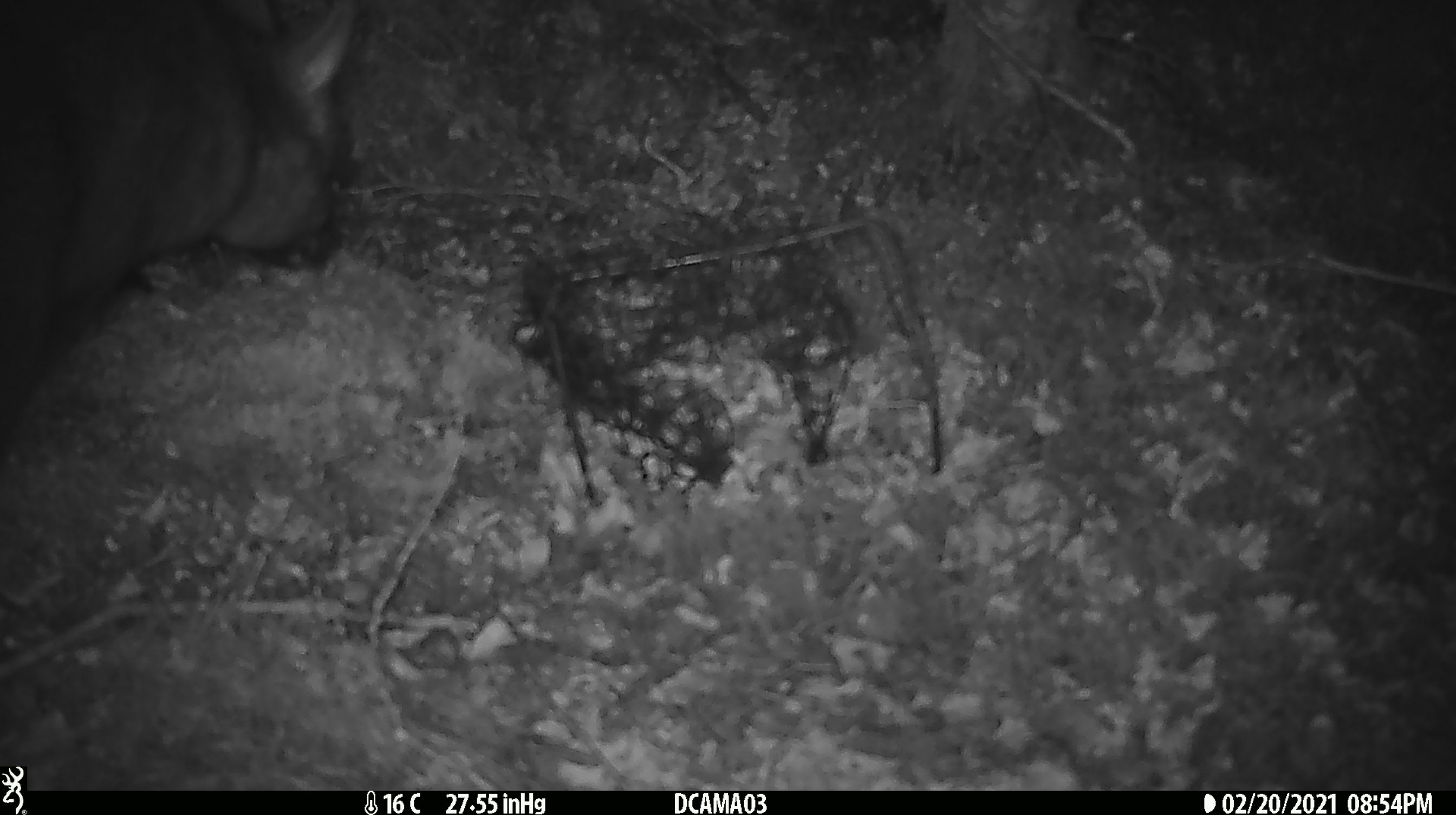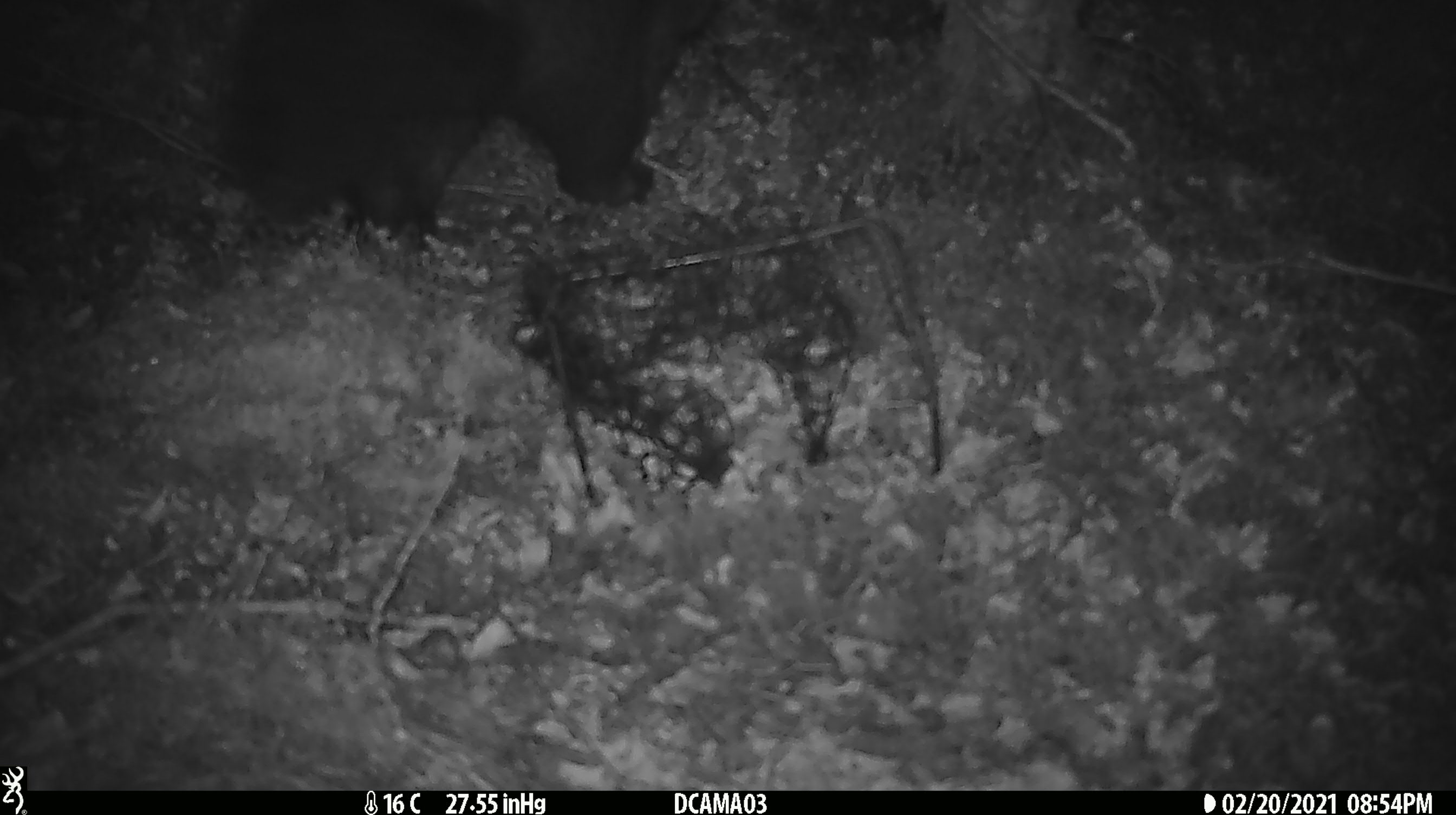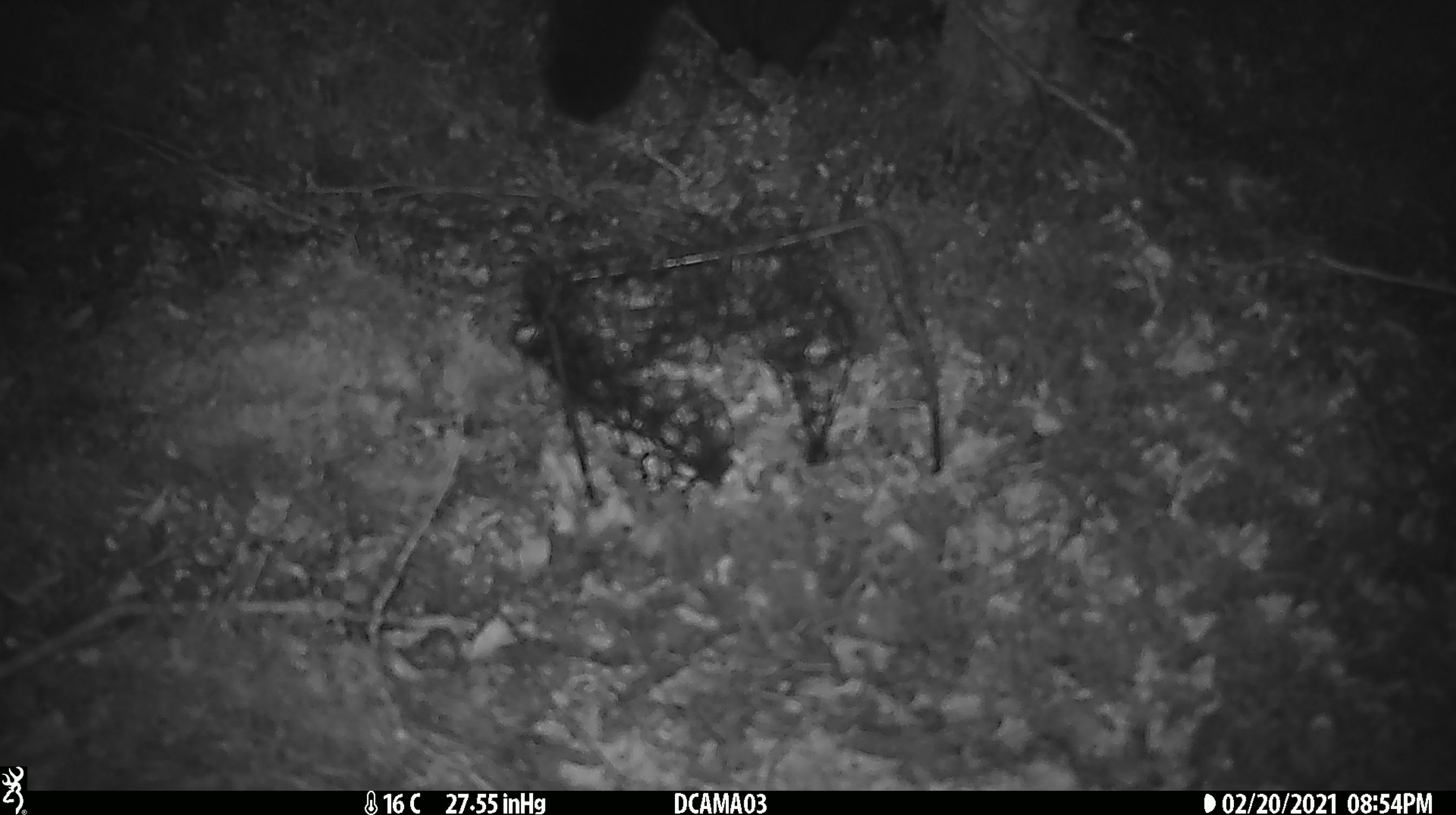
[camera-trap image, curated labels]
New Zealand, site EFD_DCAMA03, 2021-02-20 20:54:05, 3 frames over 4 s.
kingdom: Animalia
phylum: Chordata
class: Mammalia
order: Diprotodontia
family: Phalangeridae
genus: Trichosurus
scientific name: Trichosurus vulpecula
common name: common brushtail possum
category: possum